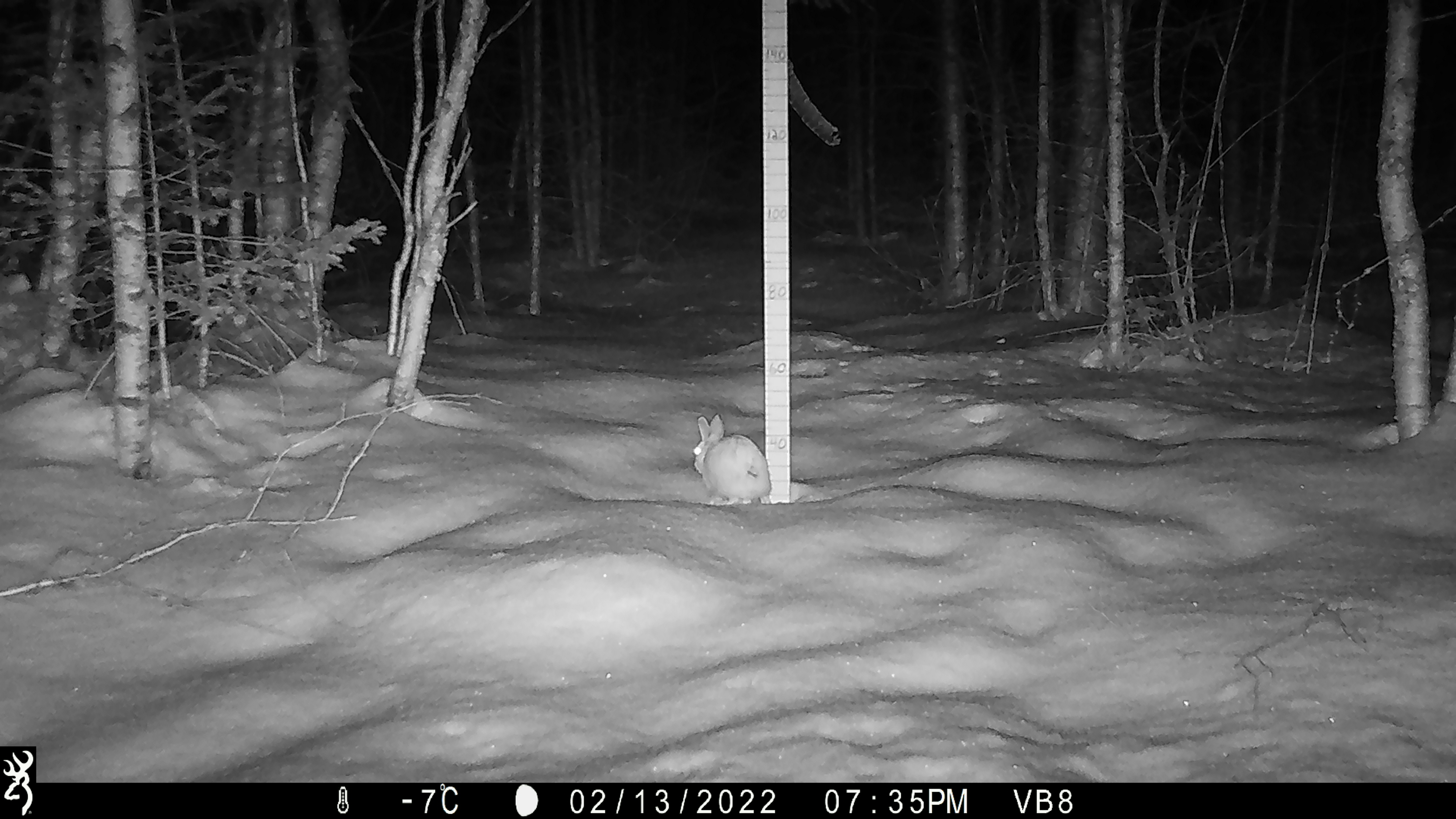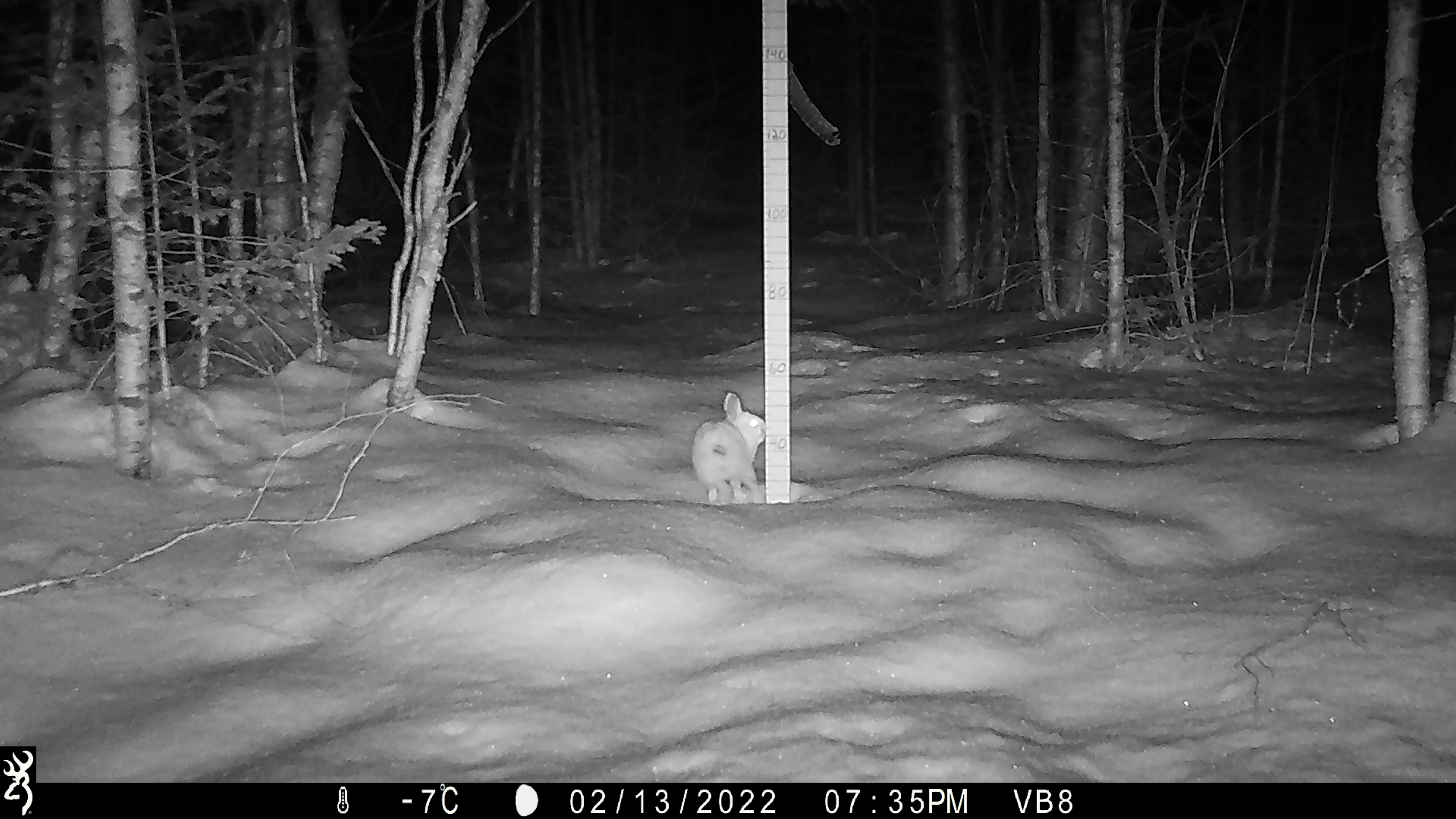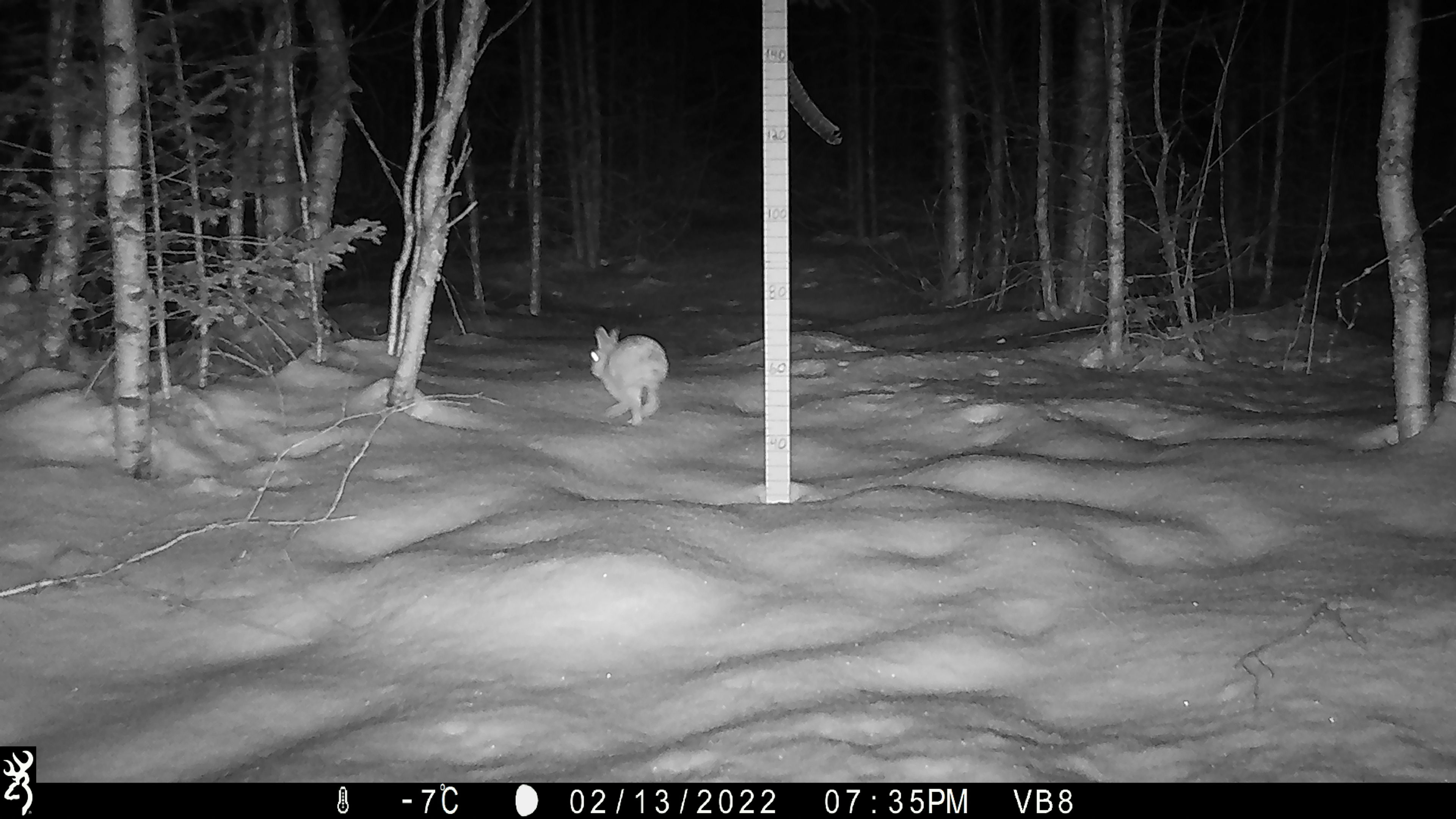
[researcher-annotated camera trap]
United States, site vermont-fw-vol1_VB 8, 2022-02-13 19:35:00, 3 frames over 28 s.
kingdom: Animalia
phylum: Chordata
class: Mammalia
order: Carnivora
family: Mustelidae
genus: Pekania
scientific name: Pekania pennanti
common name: fisher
Fisher (Pekania pennanti).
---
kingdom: Animalia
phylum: Chordata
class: Mammalia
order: Lagomorpha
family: Leporidae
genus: Lepus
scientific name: Lepus americanus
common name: snowshoe hare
Snowshoe hare (Lepus americanus).